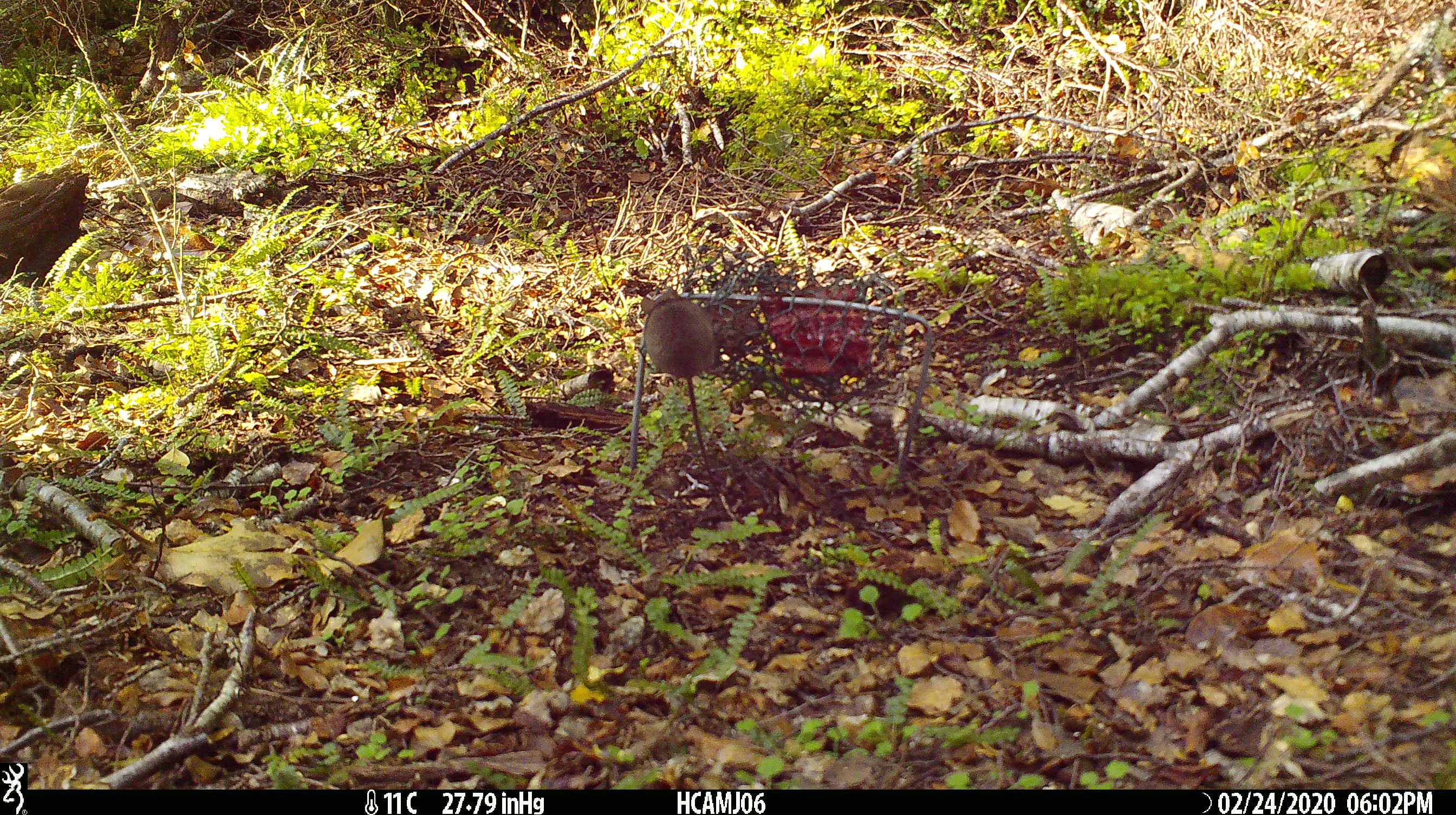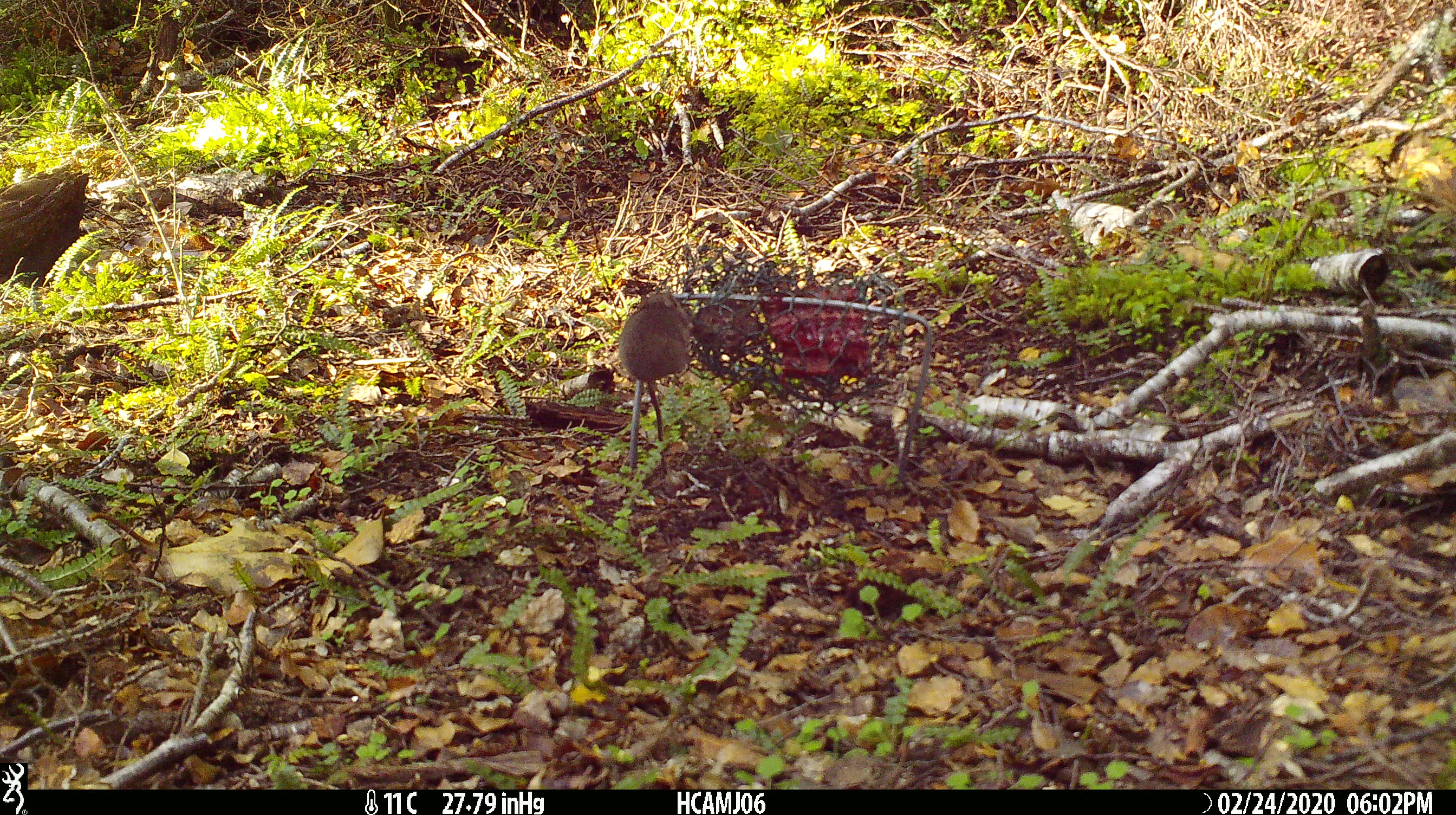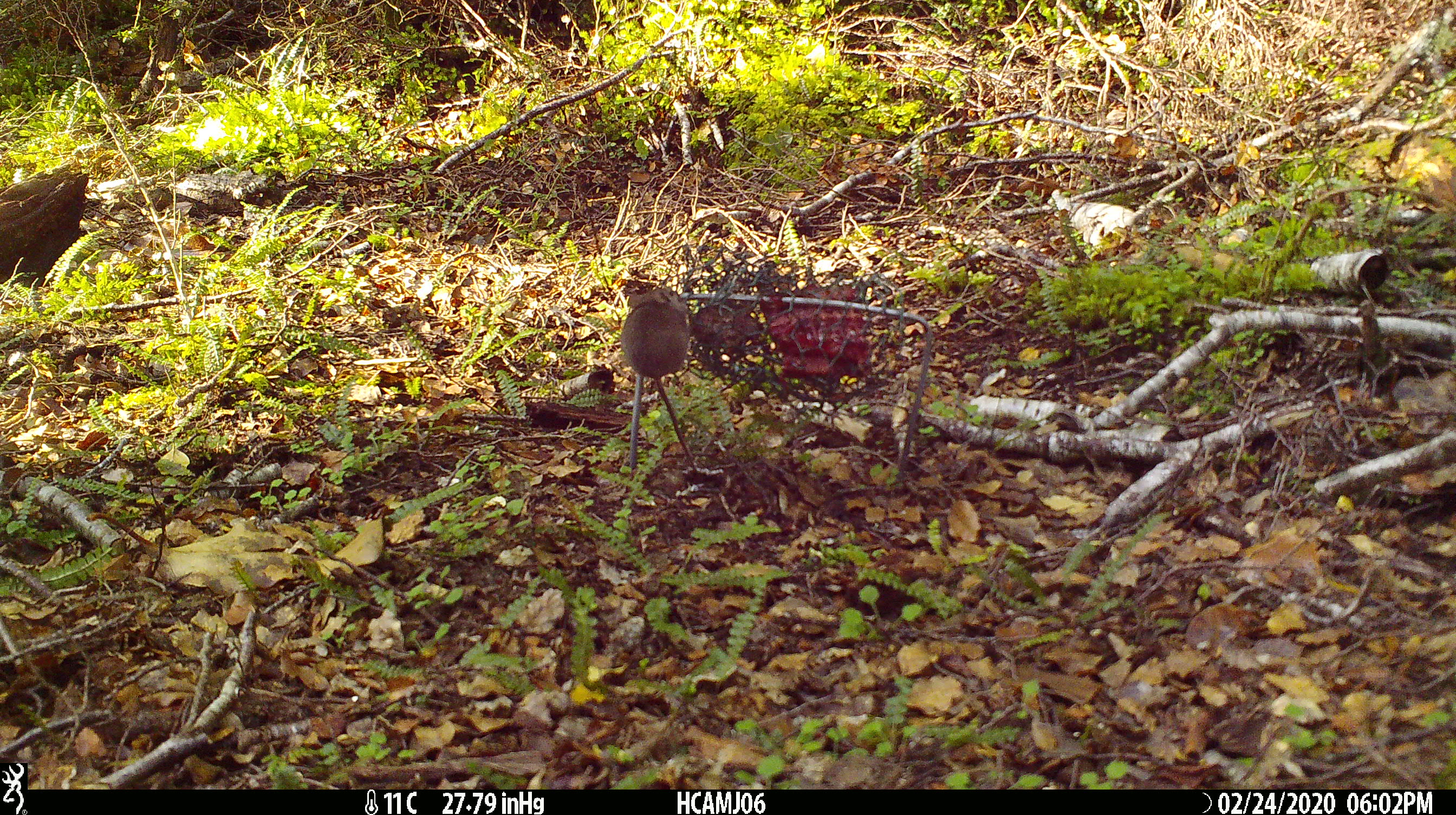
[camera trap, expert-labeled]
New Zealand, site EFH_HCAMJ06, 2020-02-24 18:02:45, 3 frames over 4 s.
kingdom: Animalia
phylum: Chordata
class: Mammalia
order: Rodentia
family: Muridae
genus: Mus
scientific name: Mus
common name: mouse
Mouse (Mus).